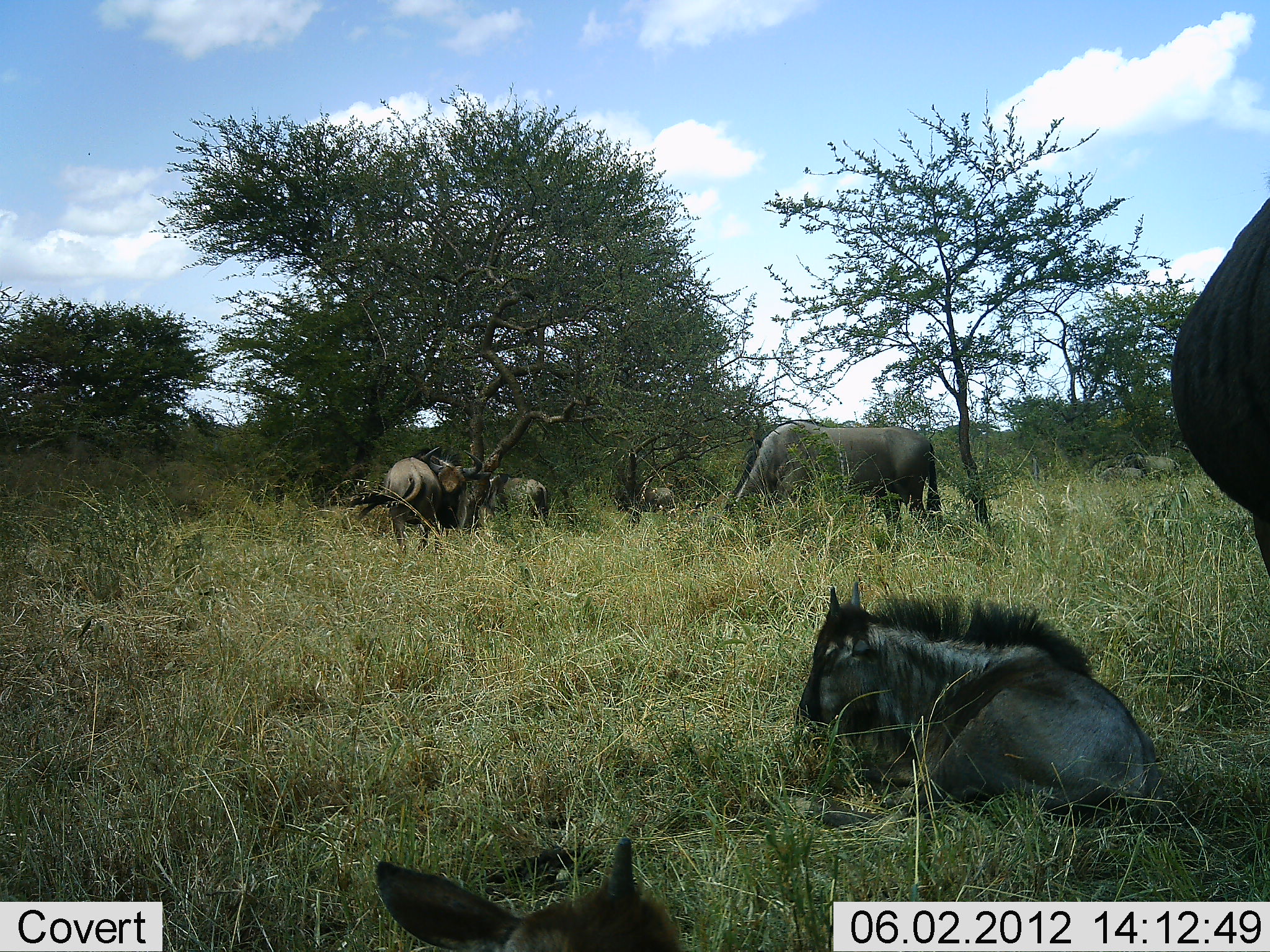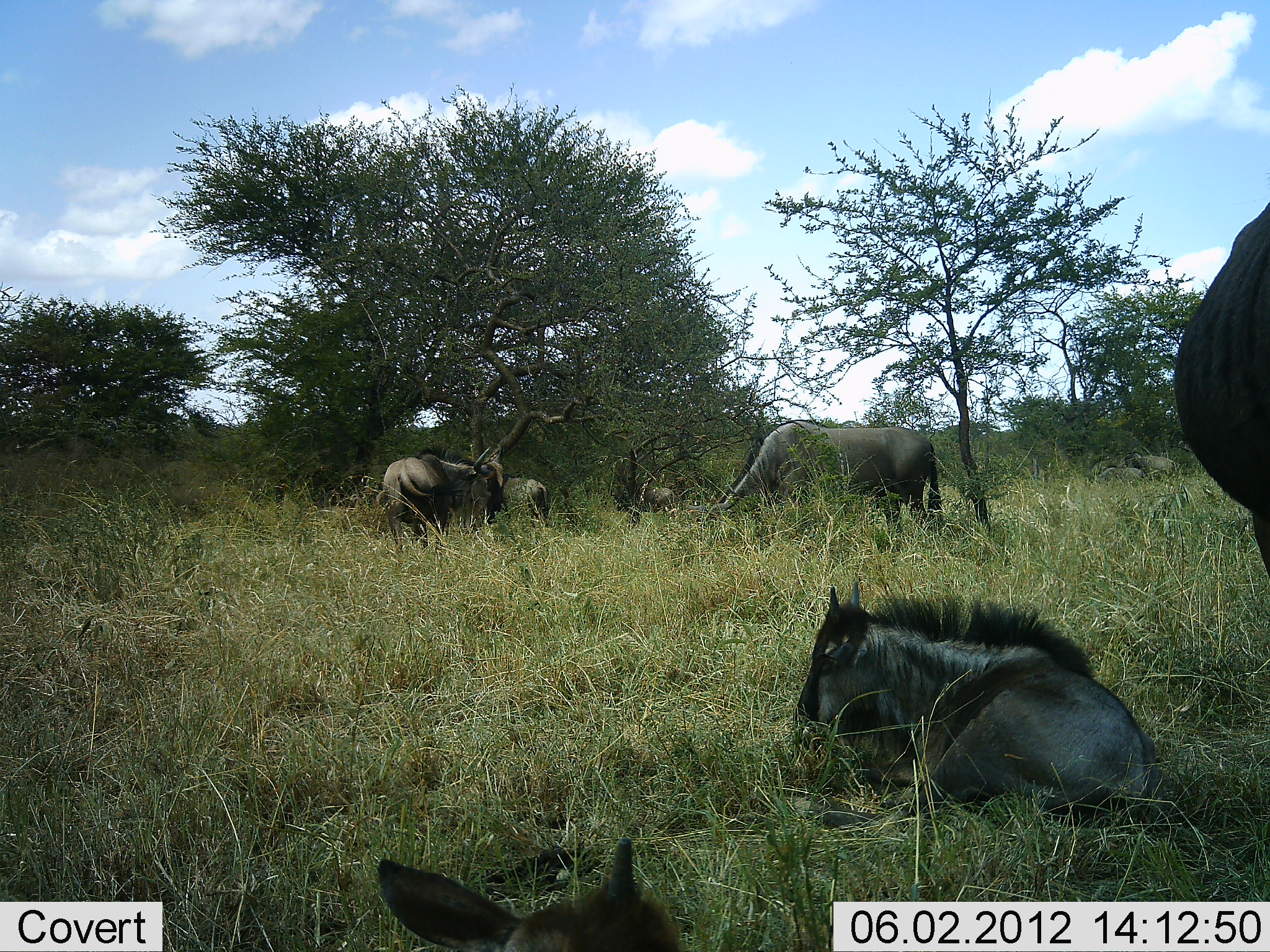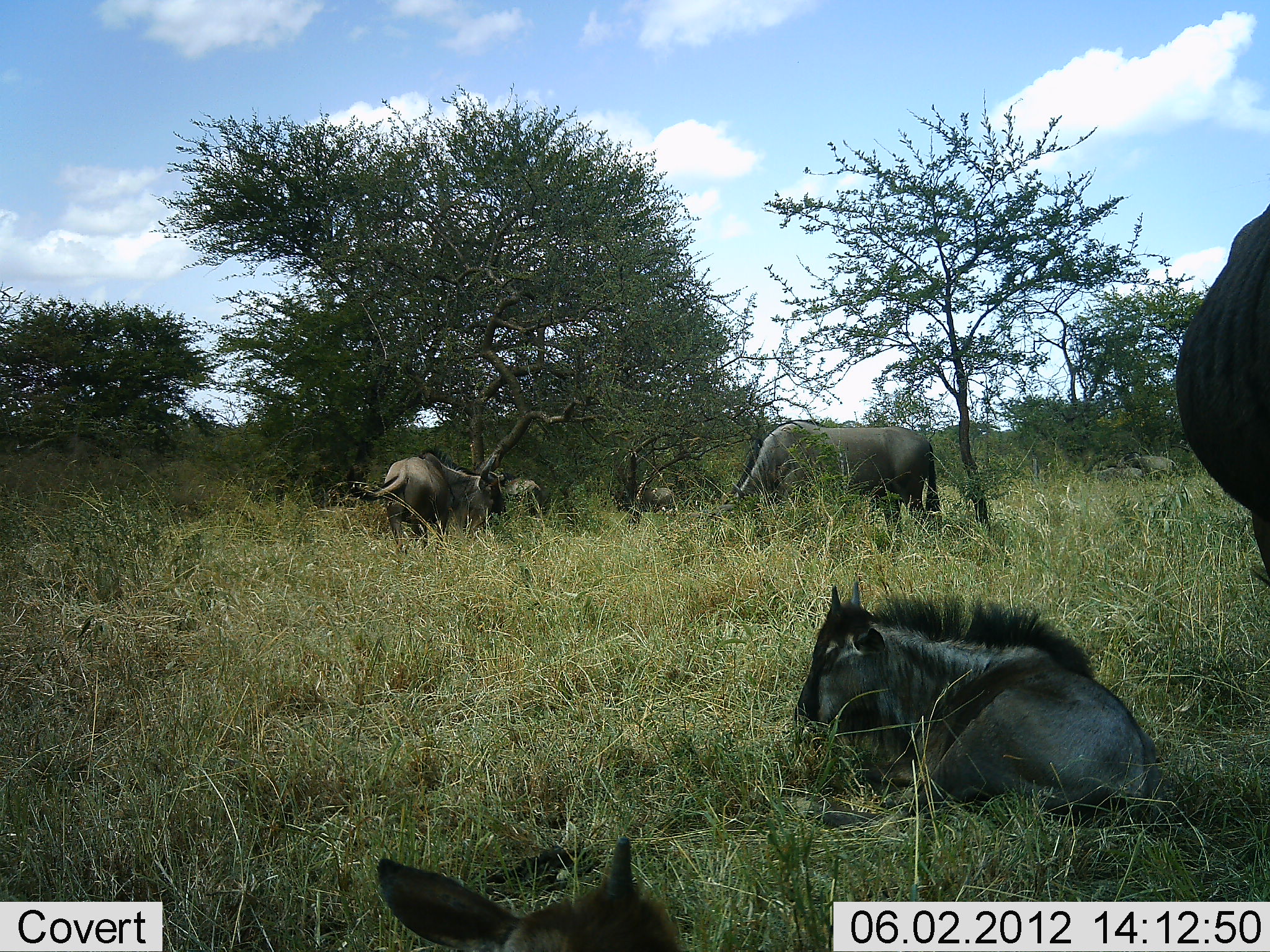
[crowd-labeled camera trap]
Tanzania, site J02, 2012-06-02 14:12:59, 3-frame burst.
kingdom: Animalia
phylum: Chordata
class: Mammalia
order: Artiodactyla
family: Bovidae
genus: Connochaetes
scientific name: Connochaetes taurinus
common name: blue wildebeest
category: wildebeest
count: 7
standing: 36%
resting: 100%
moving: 0%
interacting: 0%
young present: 45%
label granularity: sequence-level